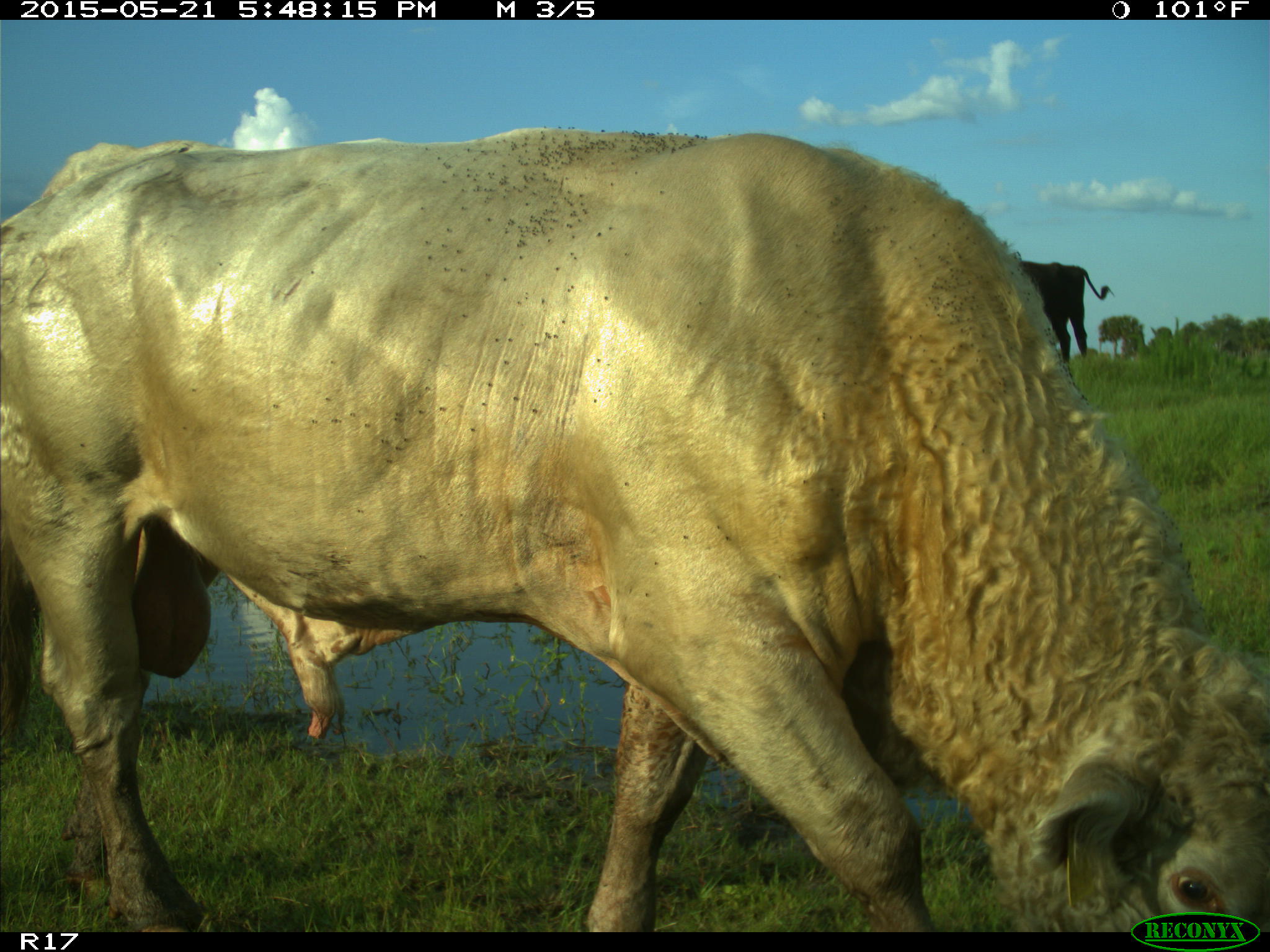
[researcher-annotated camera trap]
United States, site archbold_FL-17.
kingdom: Animalia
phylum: Chordata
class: Mammalia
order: Artiodactyla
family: Bovidae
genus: Bos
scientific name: Bos taurus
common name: domestic cow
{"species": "Bos taurus (domestic cow)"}